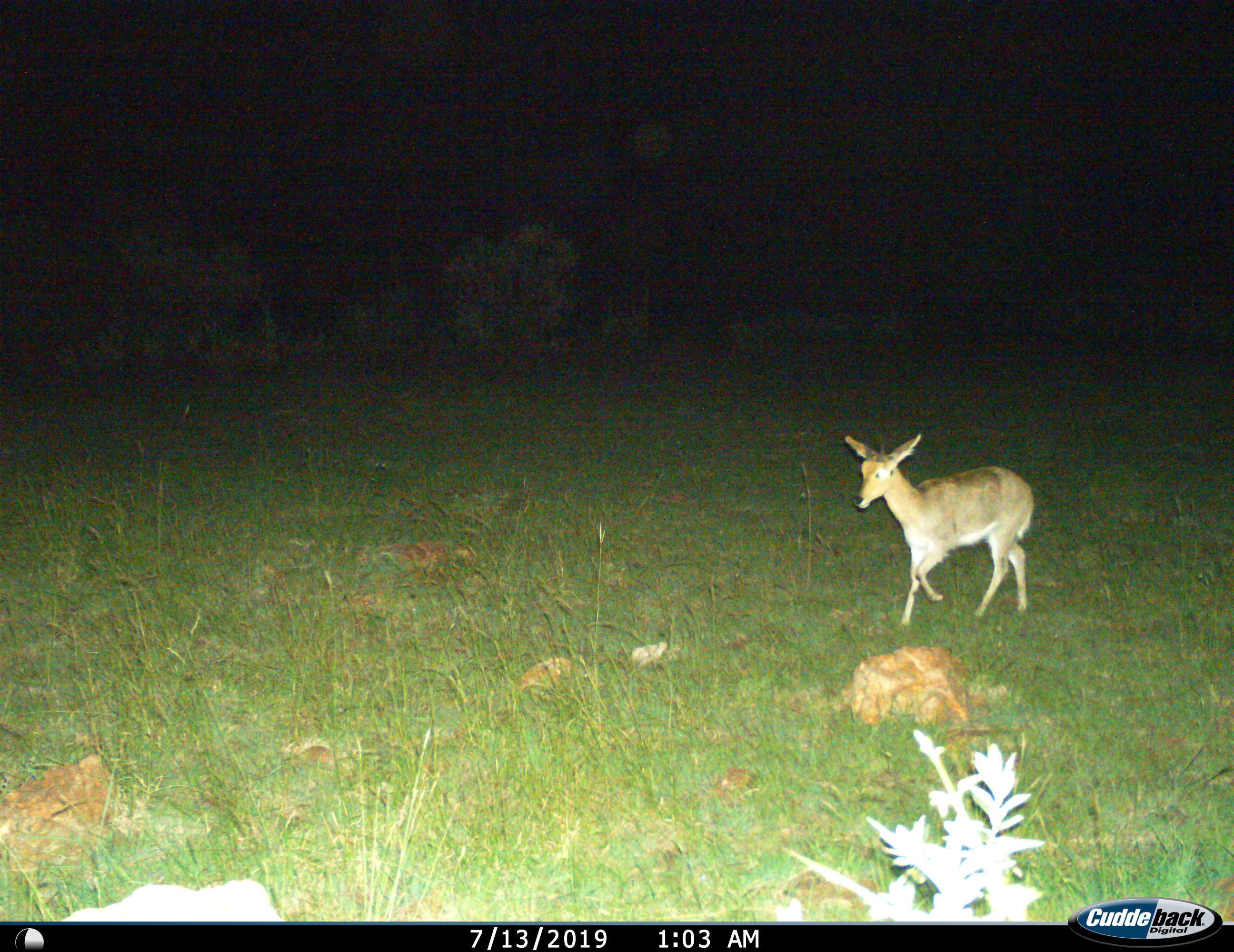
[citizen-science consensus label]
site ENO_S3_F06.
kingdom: Animalia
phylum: Chordata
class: Mammalia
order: Artiodactyla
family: Bovidae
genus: Redunca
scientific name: Redunca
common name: reedbuck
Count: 1.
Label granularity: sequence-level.